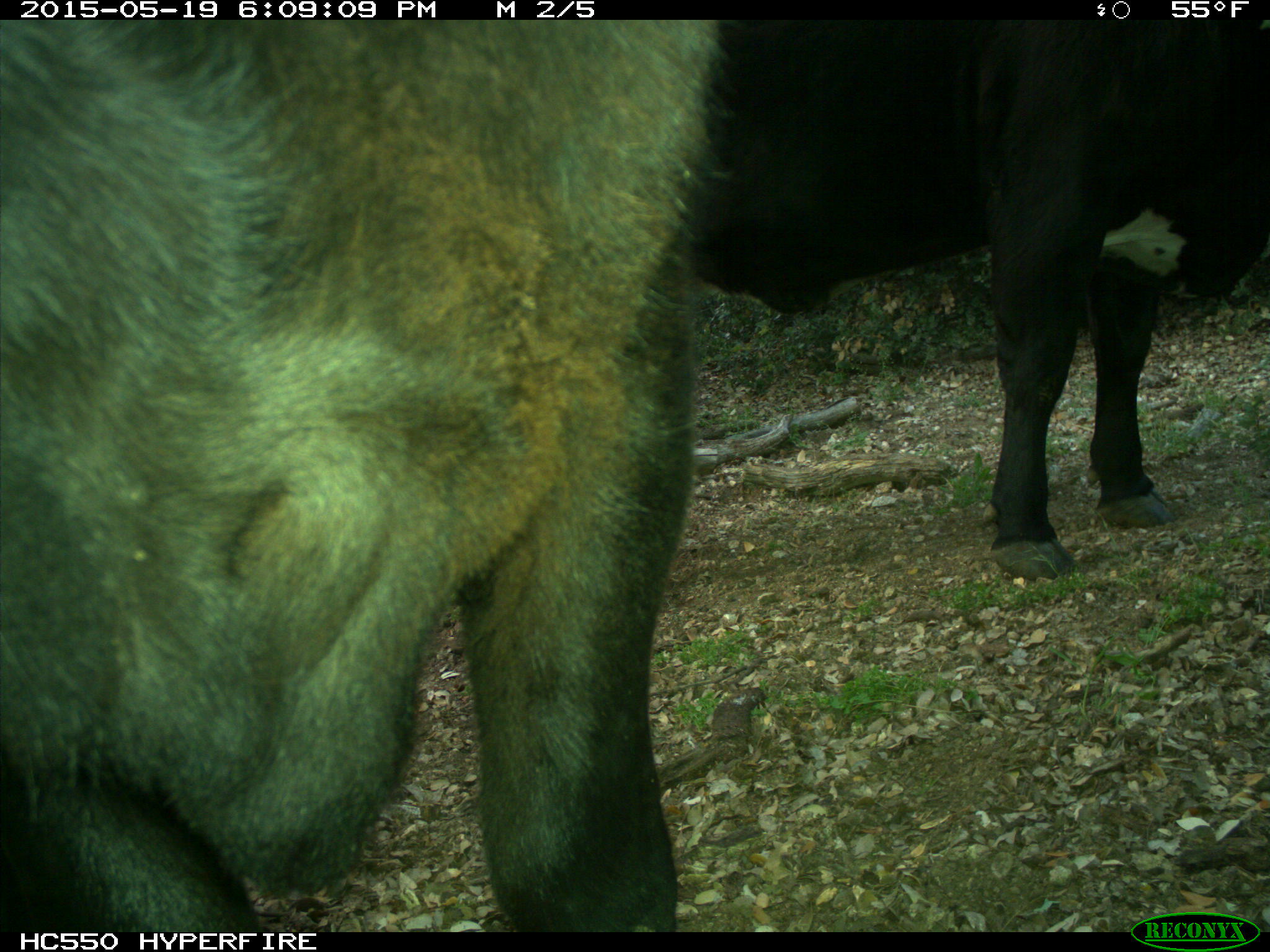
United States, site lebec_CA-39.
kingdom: Animalia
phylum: Chordata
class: Mammalia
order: Artiodactyla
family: Bovidae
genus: Bos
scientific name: Bos taurus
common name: domestic cow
Bos taurus (domestic cow).